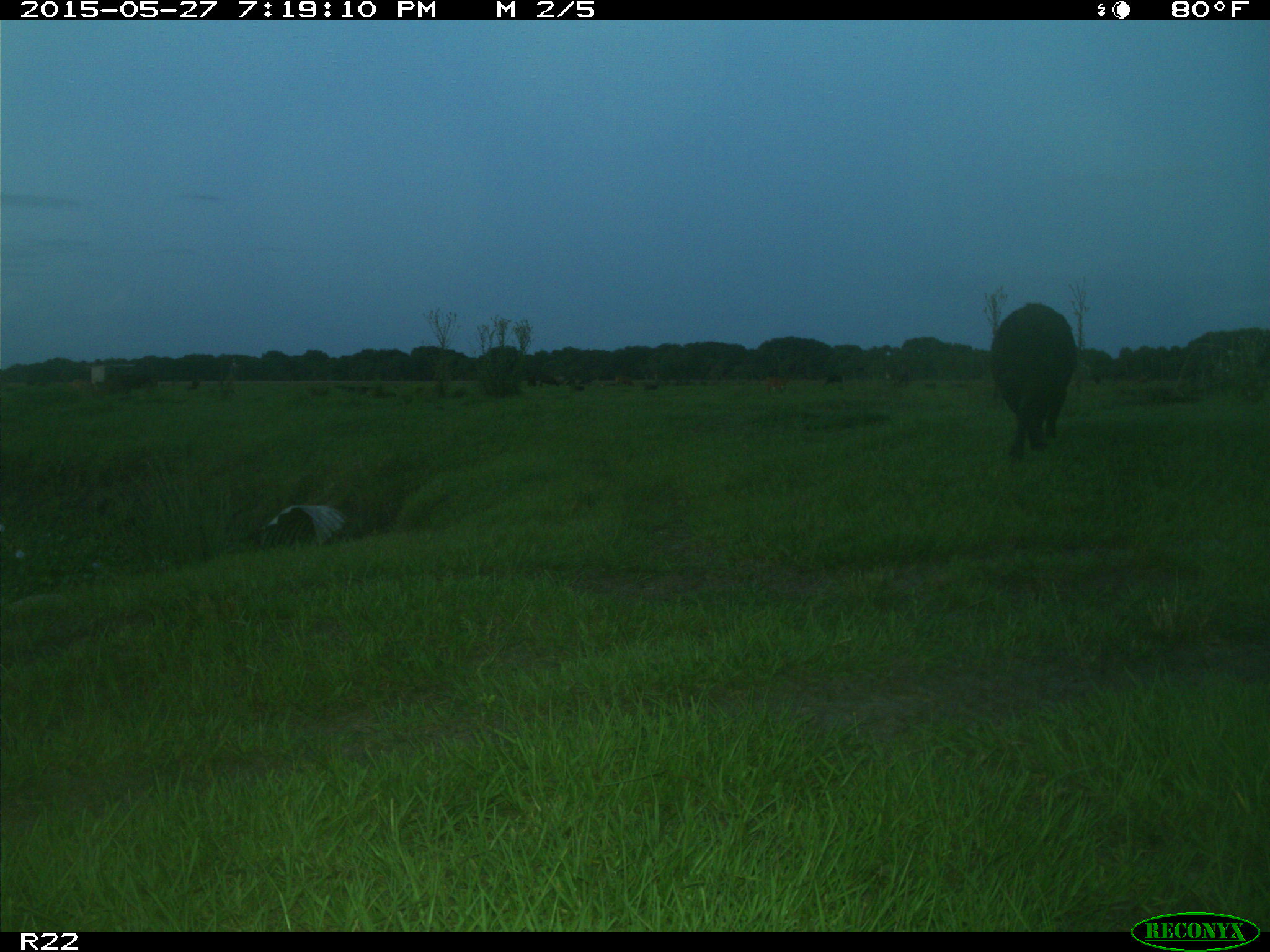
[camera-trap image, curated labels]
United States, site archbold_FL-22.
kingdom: Animalia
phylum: Chordata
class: Mammalia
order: Artiodactyla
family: Bovidae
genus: Bos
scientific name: Bos taurus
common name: domestic cow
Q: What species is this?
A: Bos taurus (domestic cow).